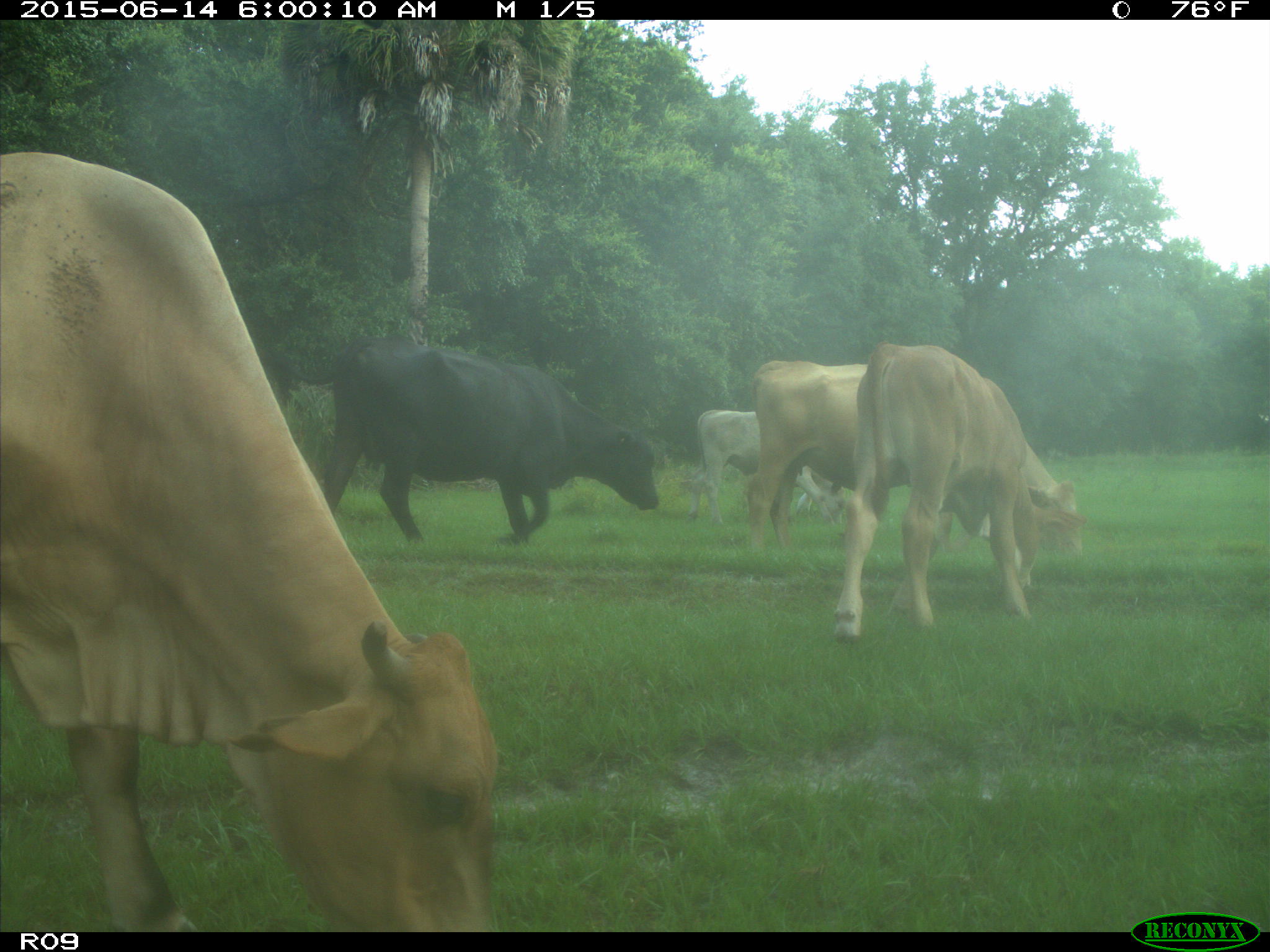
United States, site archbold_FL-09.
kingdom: Animalia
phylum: Chordata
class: Mammalia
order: Artiodactyla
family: Bovidae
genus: Bos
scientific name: Bos taurus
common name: domestic cow